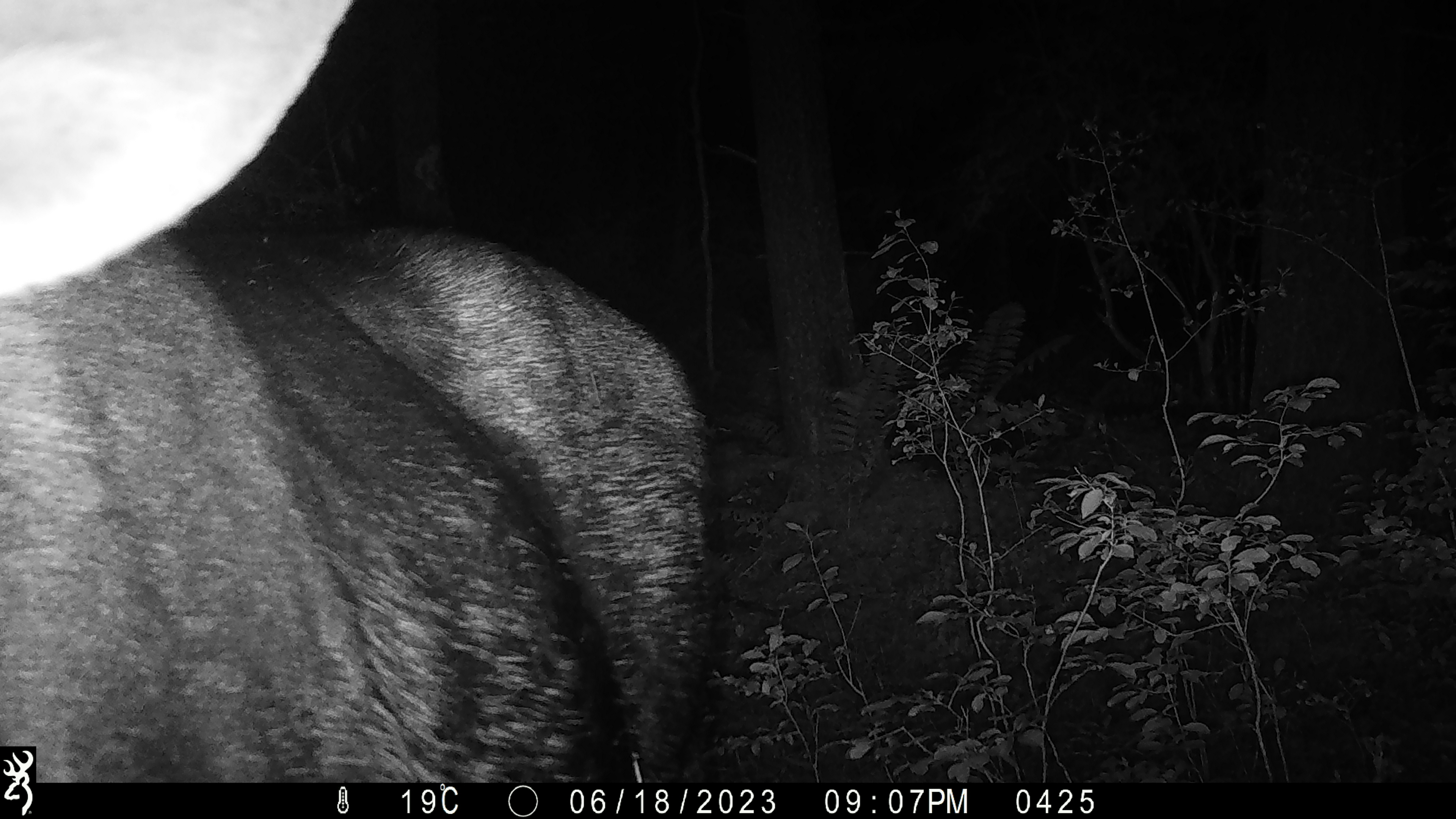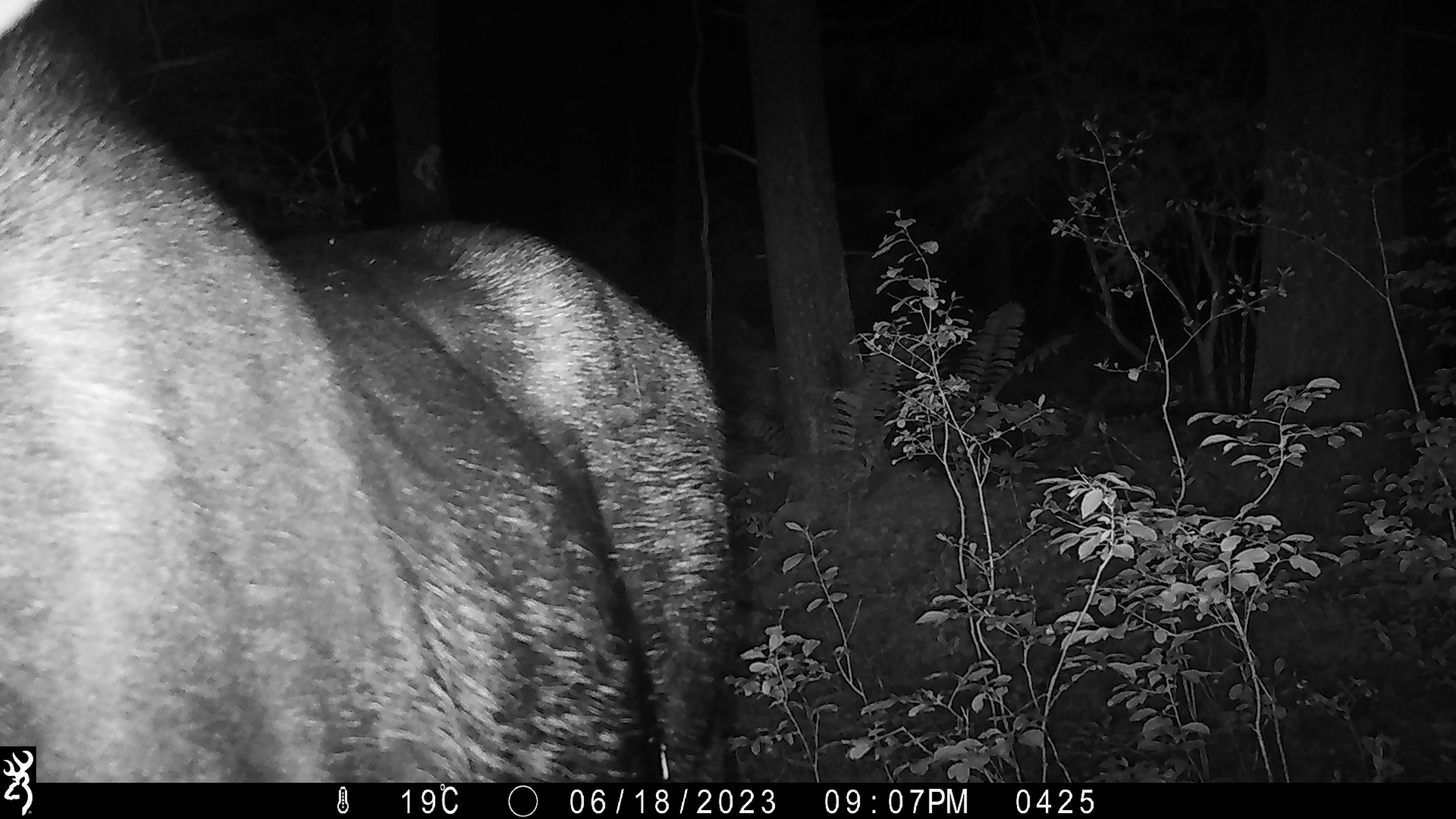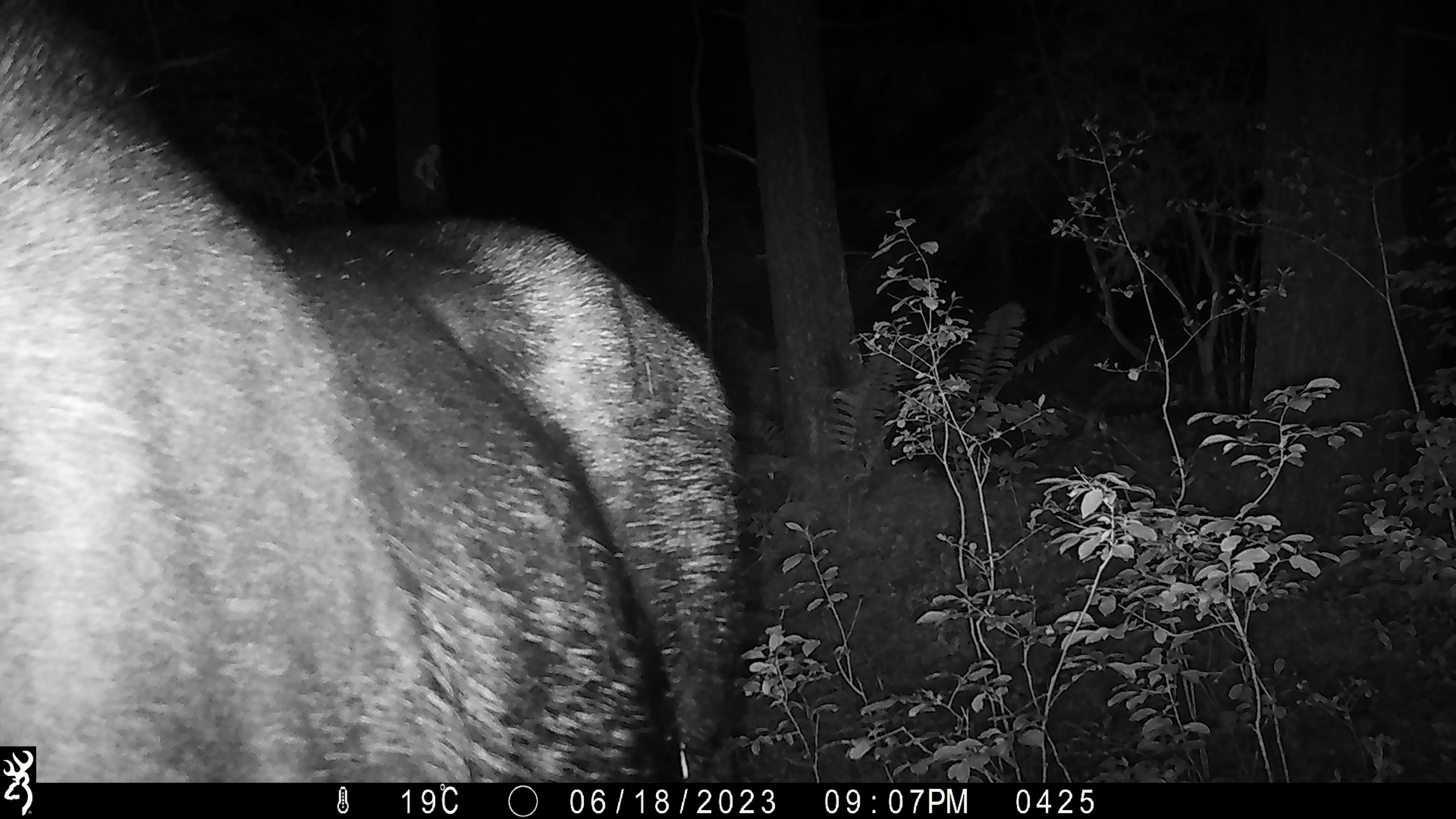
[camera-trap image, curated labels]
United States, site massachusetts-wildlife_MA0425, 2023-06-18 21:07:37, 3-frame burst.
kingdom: Animalia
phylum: Chordata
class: Mammalia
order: Artiodactyla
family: Cervidae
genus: Alces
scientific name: Alces alces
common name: moose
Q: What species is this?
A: Moose (Alces alces).